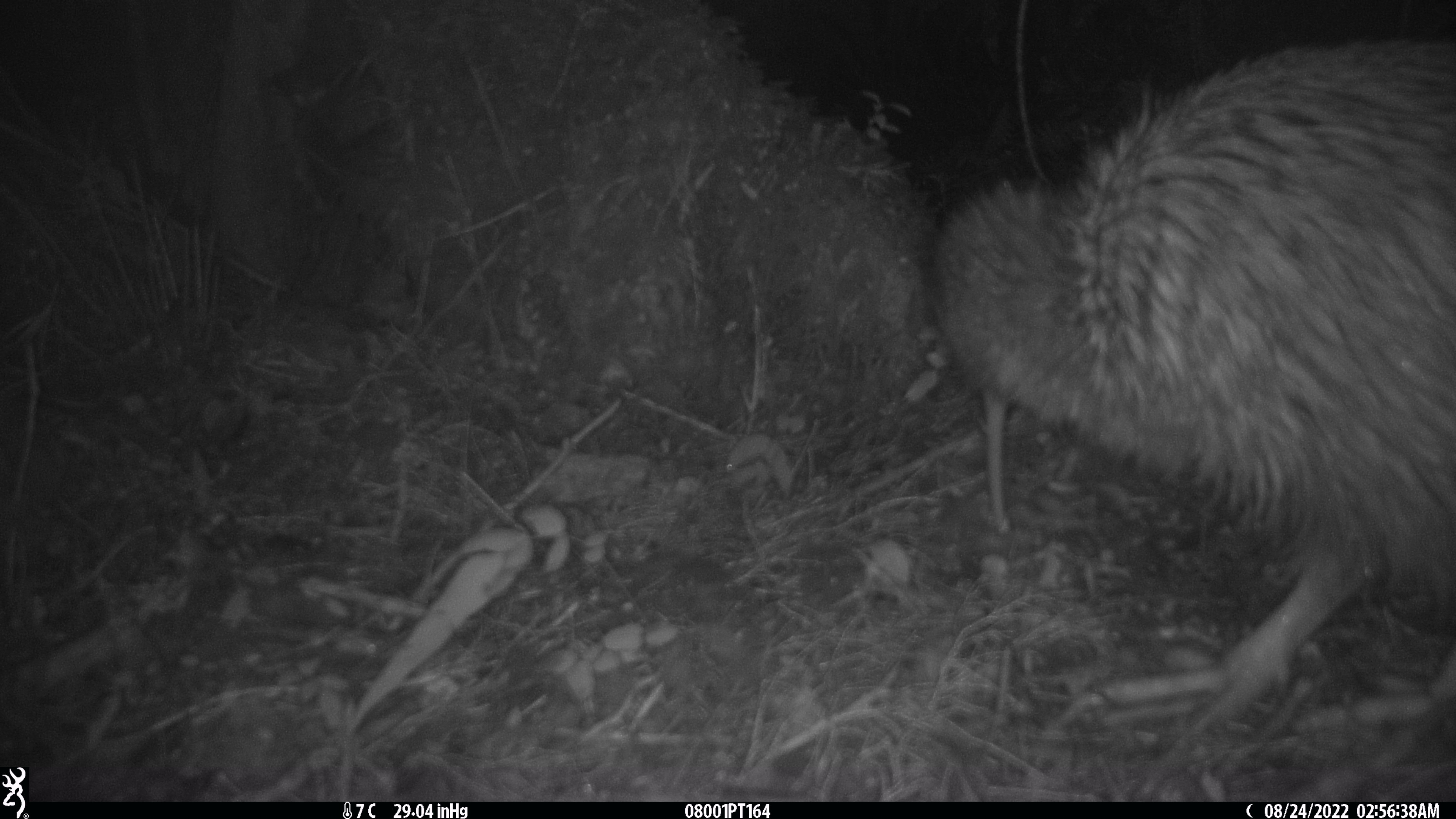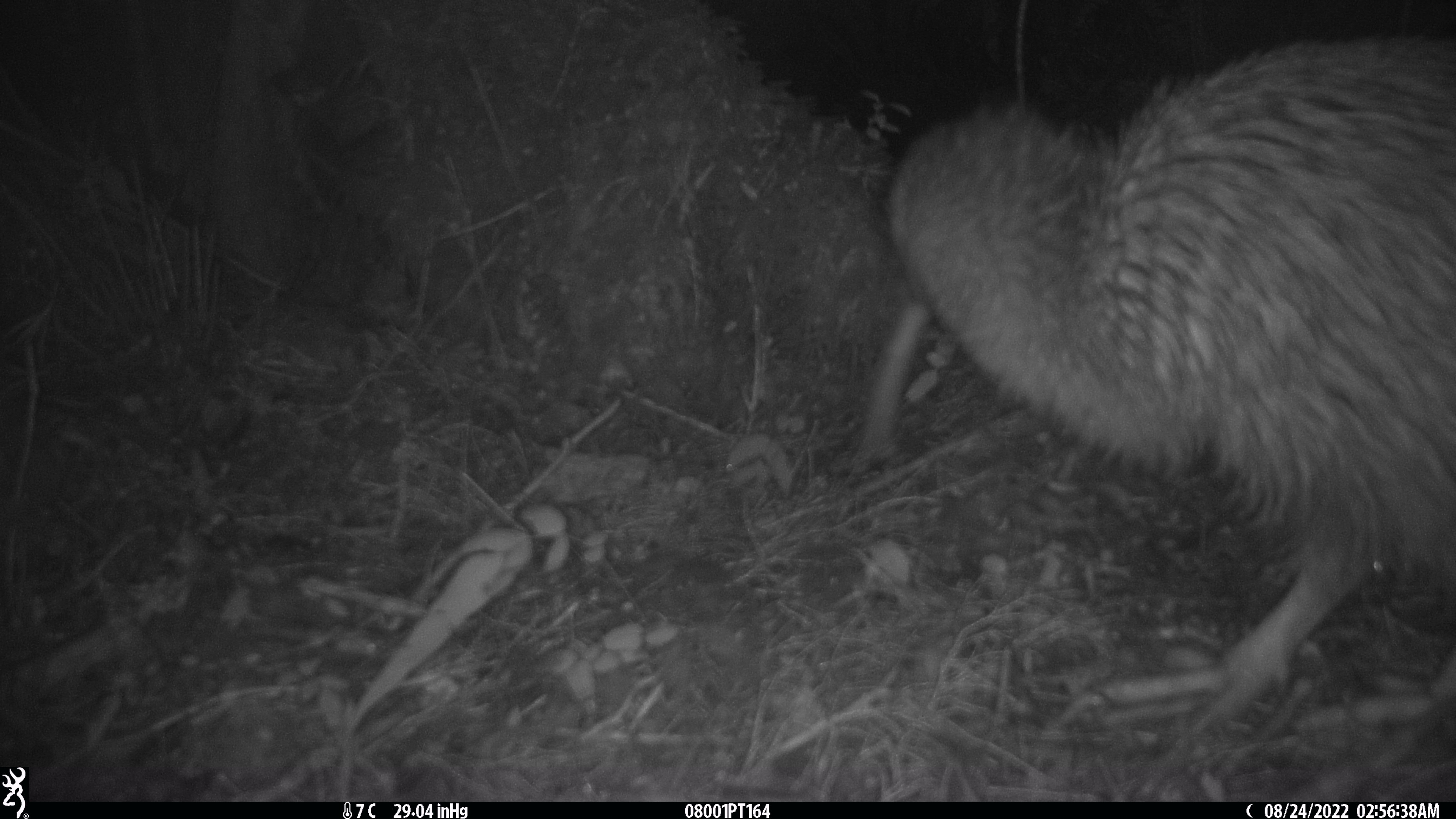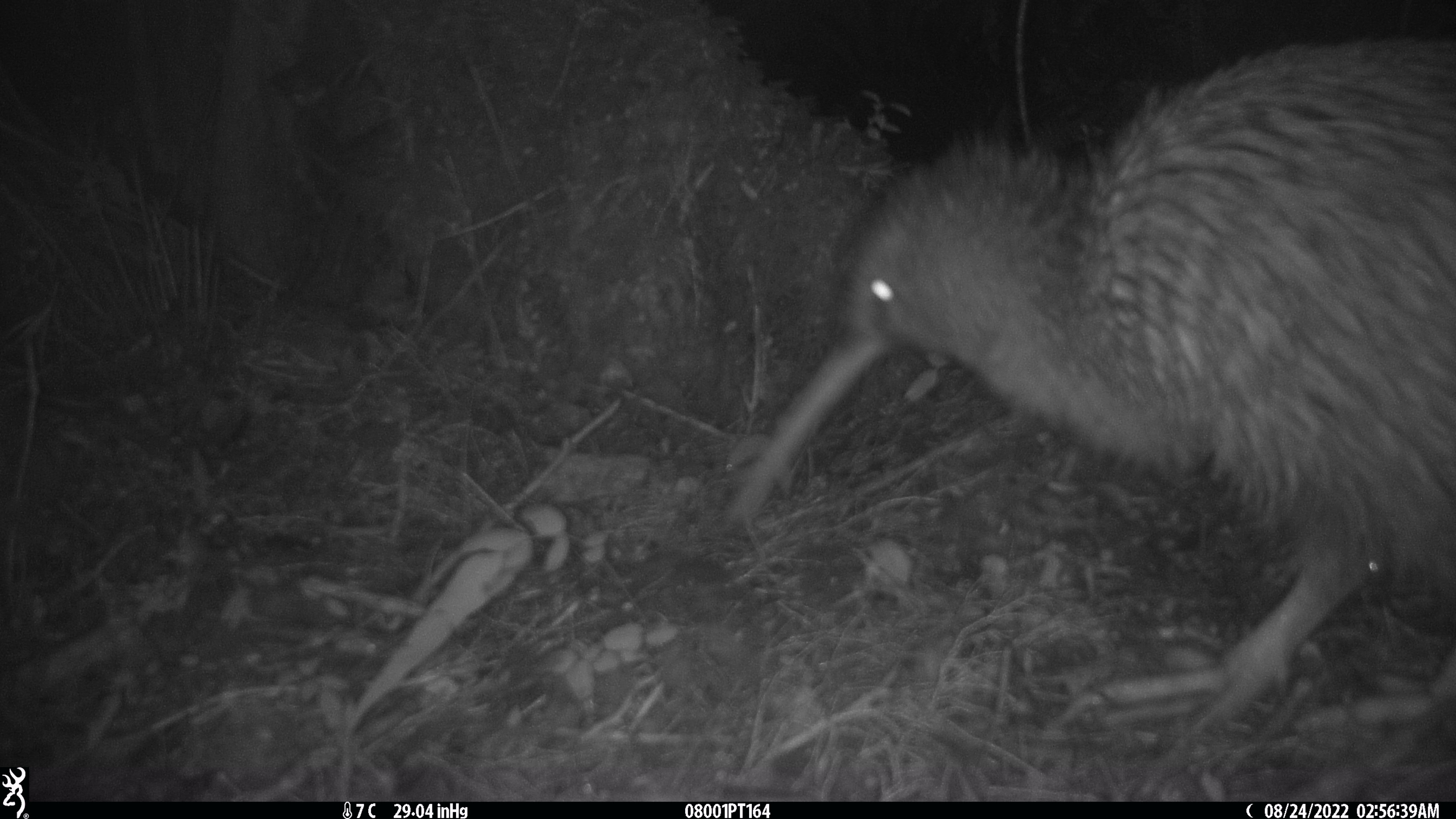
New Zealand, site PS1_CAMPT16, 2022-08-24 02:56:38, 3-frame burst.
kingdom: Animalia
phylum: Chordata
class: Aves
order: Apterygiformes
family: Apterygidae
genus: Apteryx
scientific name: Apteryx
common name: kiwi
Kiwi (Apteryx).